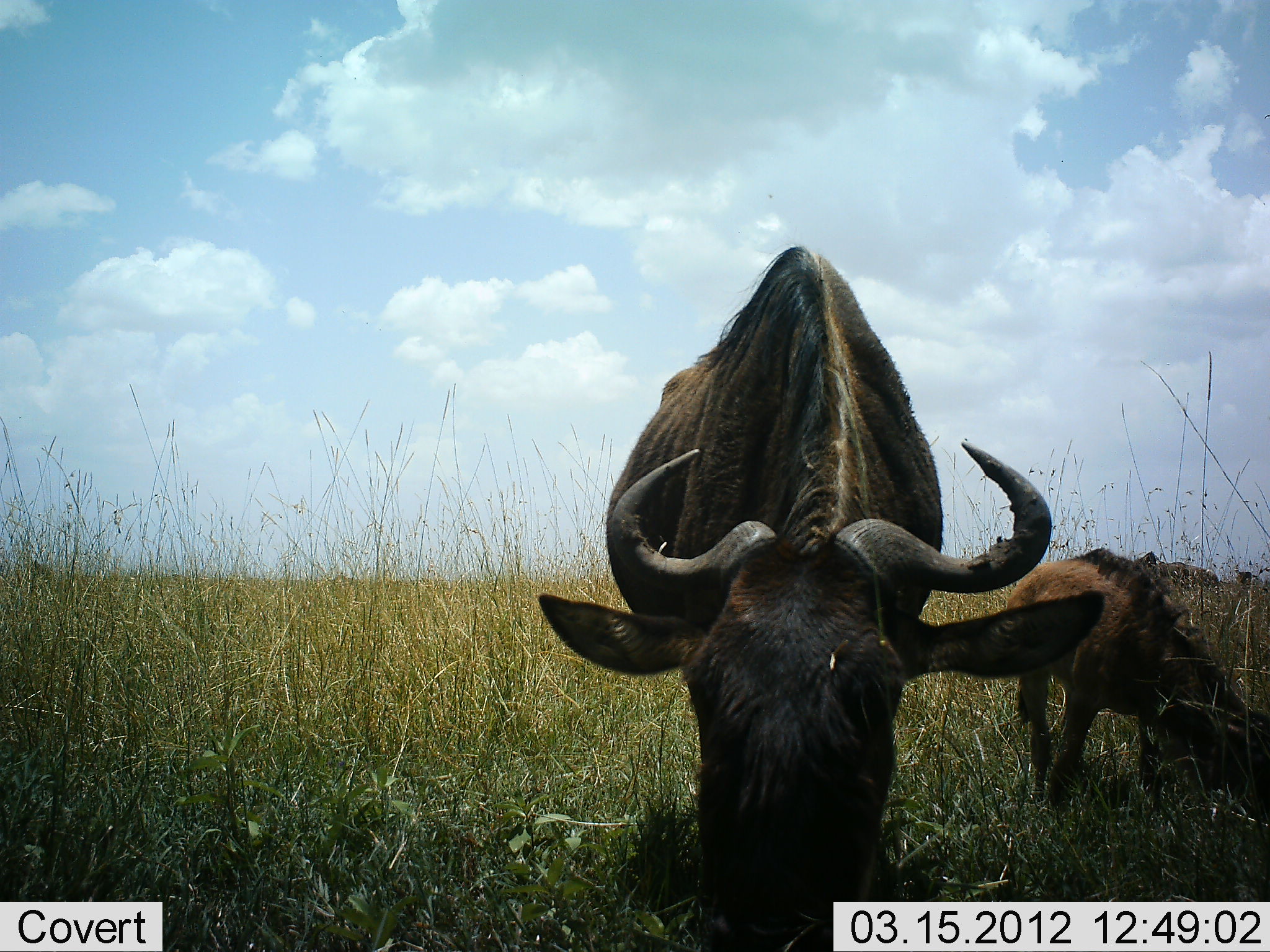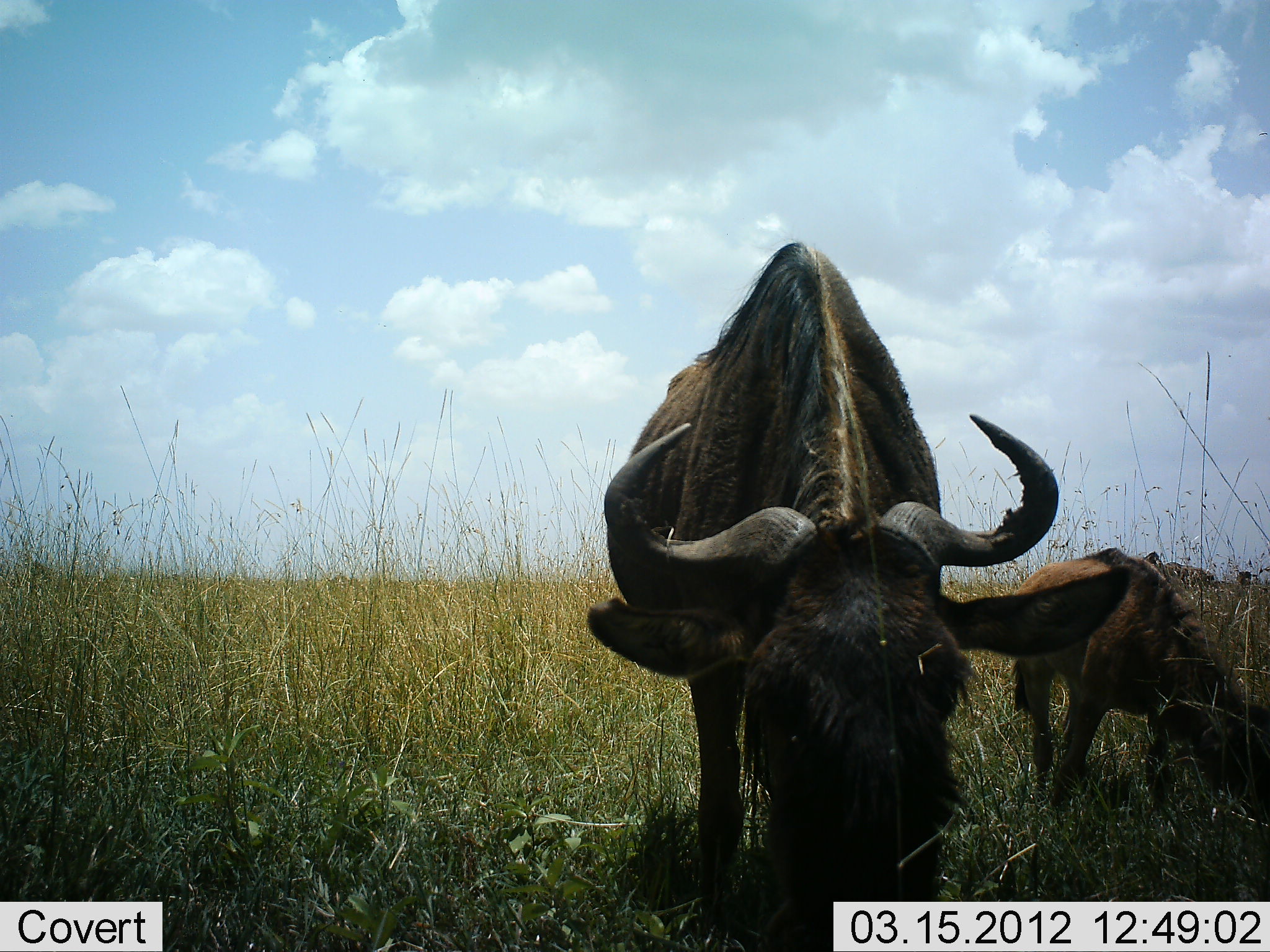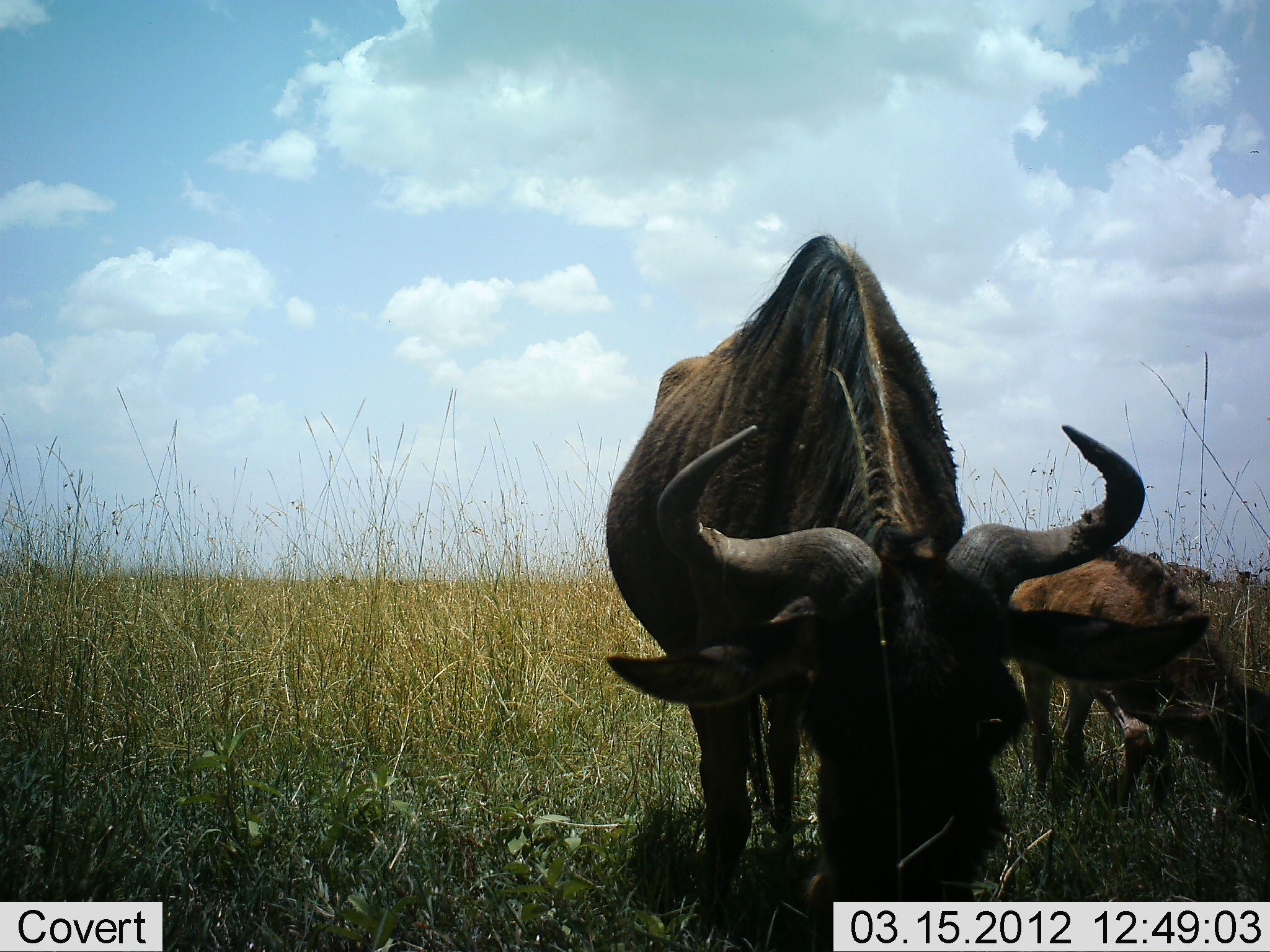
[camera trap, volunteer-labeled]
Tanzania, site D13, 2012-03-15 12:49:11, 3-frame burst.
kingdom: Animalia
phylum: Chordata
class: Mammalia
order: Artiodactyla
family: Bovidae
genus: Connochaetes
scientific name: Connochaetes taurinus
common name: blue wildebeest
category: wildebeest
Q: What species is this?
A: Wildebeest (blue wildebeest) (Connochaetes taurinus).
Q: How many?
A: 2.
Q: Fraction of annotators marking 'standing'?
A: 28%.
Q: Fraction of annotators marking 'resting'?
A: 0%.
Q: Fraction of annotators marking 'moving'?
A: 0%.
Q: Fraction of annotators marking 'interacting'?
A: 0%.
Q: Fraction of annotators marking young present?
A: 94%.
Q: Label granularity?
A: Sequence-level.